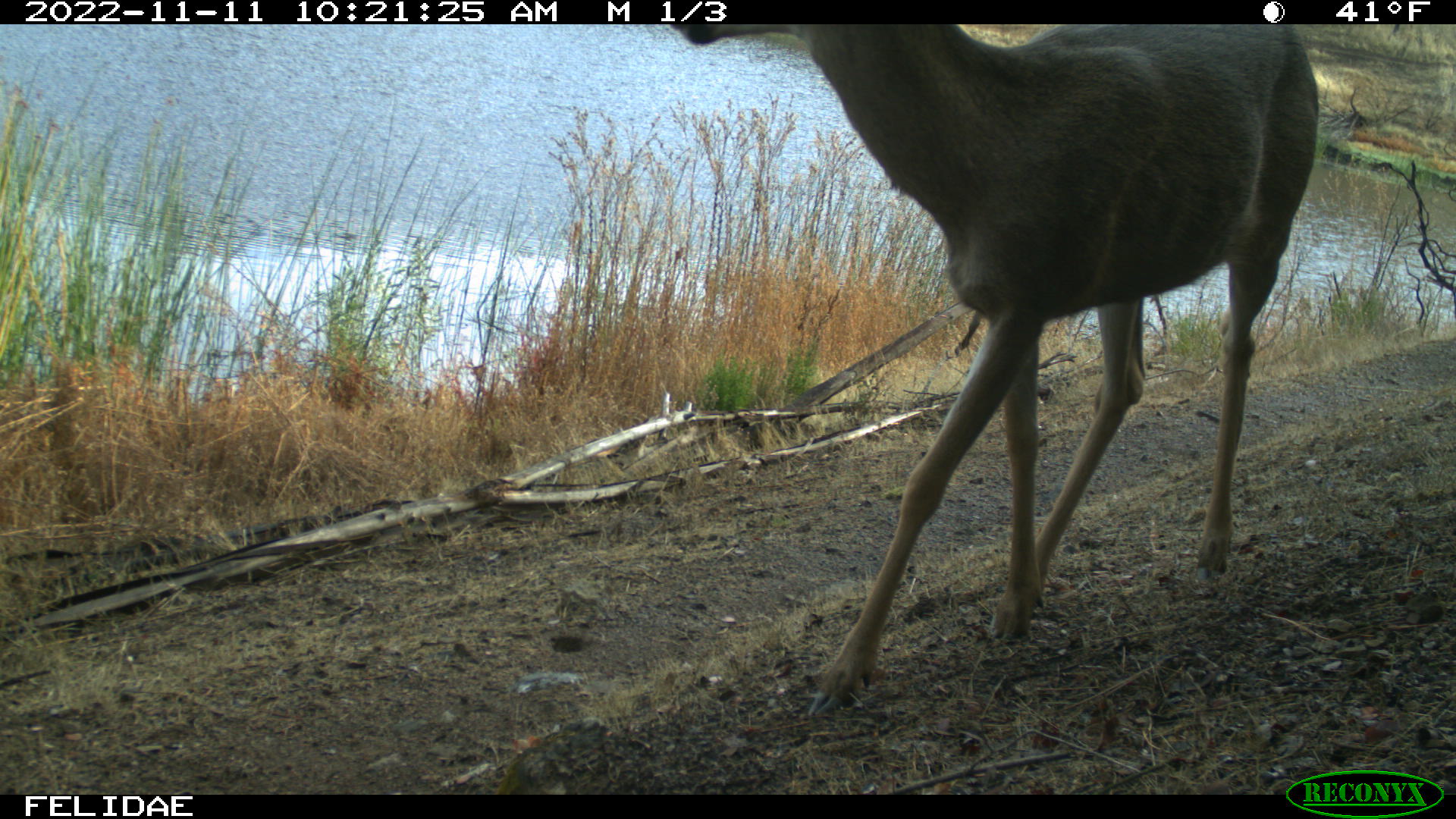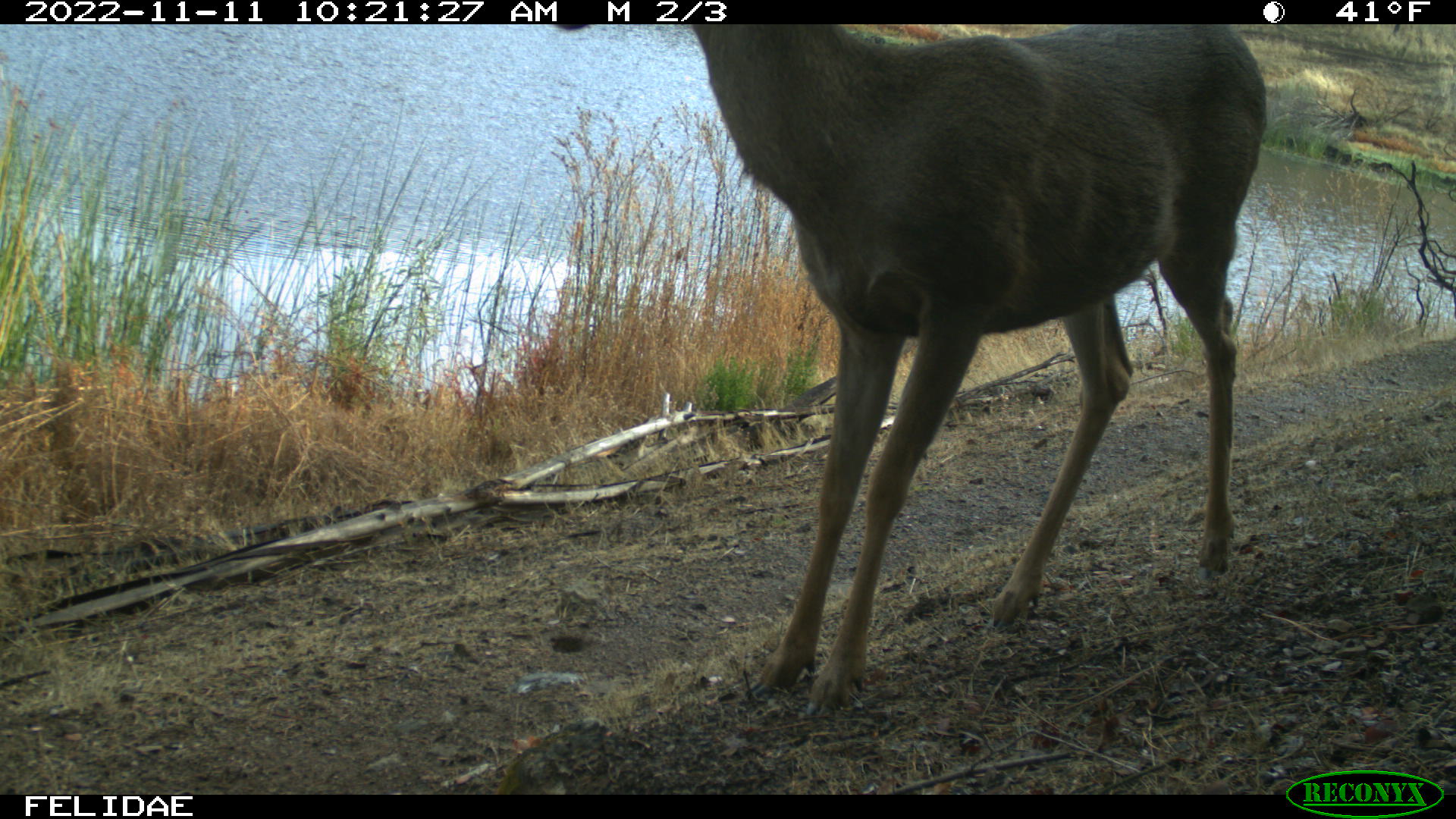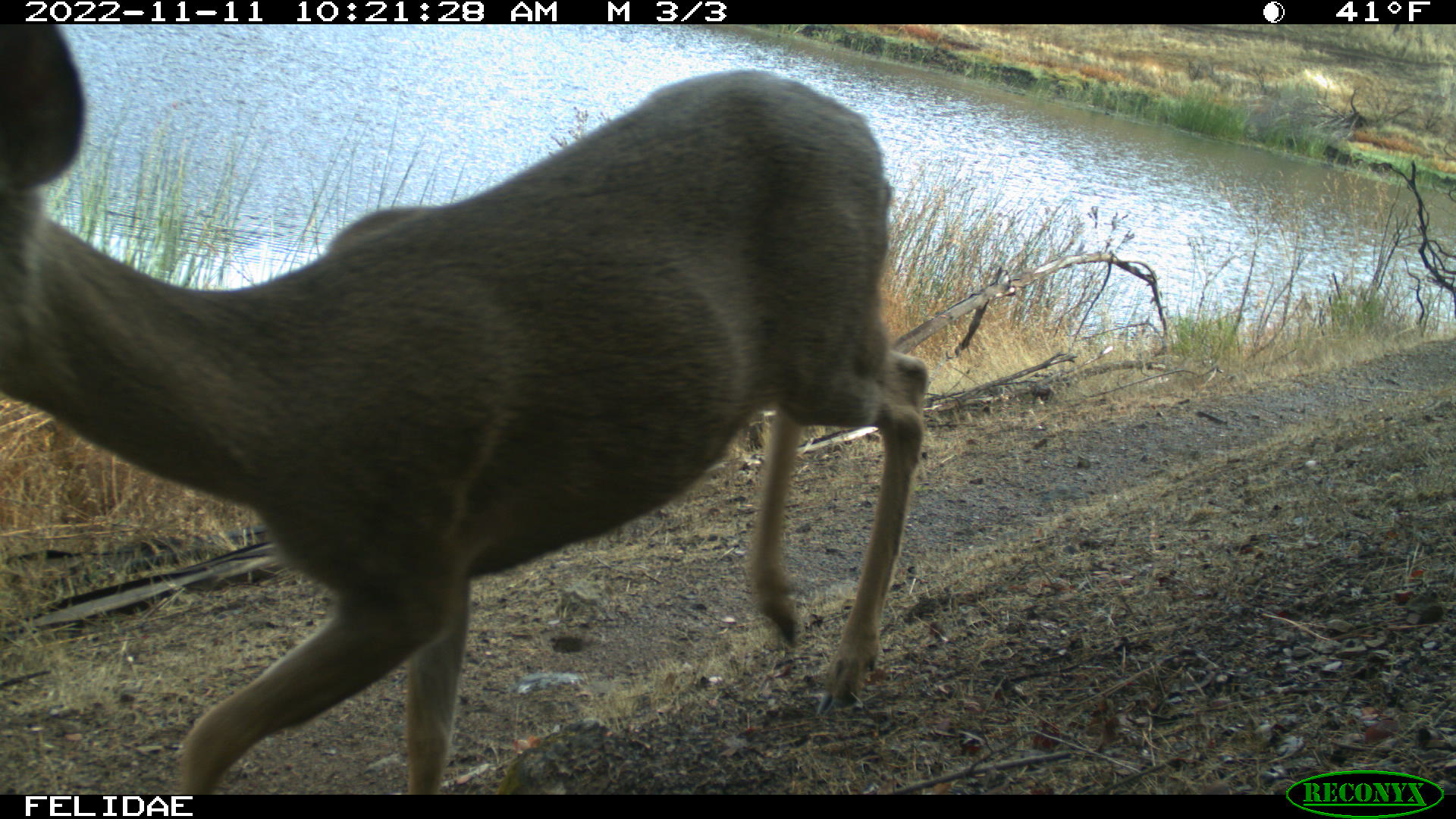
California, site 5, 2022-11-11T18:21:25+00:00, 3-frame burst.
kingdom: Animalia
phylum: Chordata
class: Mammalia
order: Artiodactyla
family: Cervidae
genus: Odocoileus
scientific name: Odocoileus hemionus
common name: mule deer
Mule deer (Odocoileus hemionus).